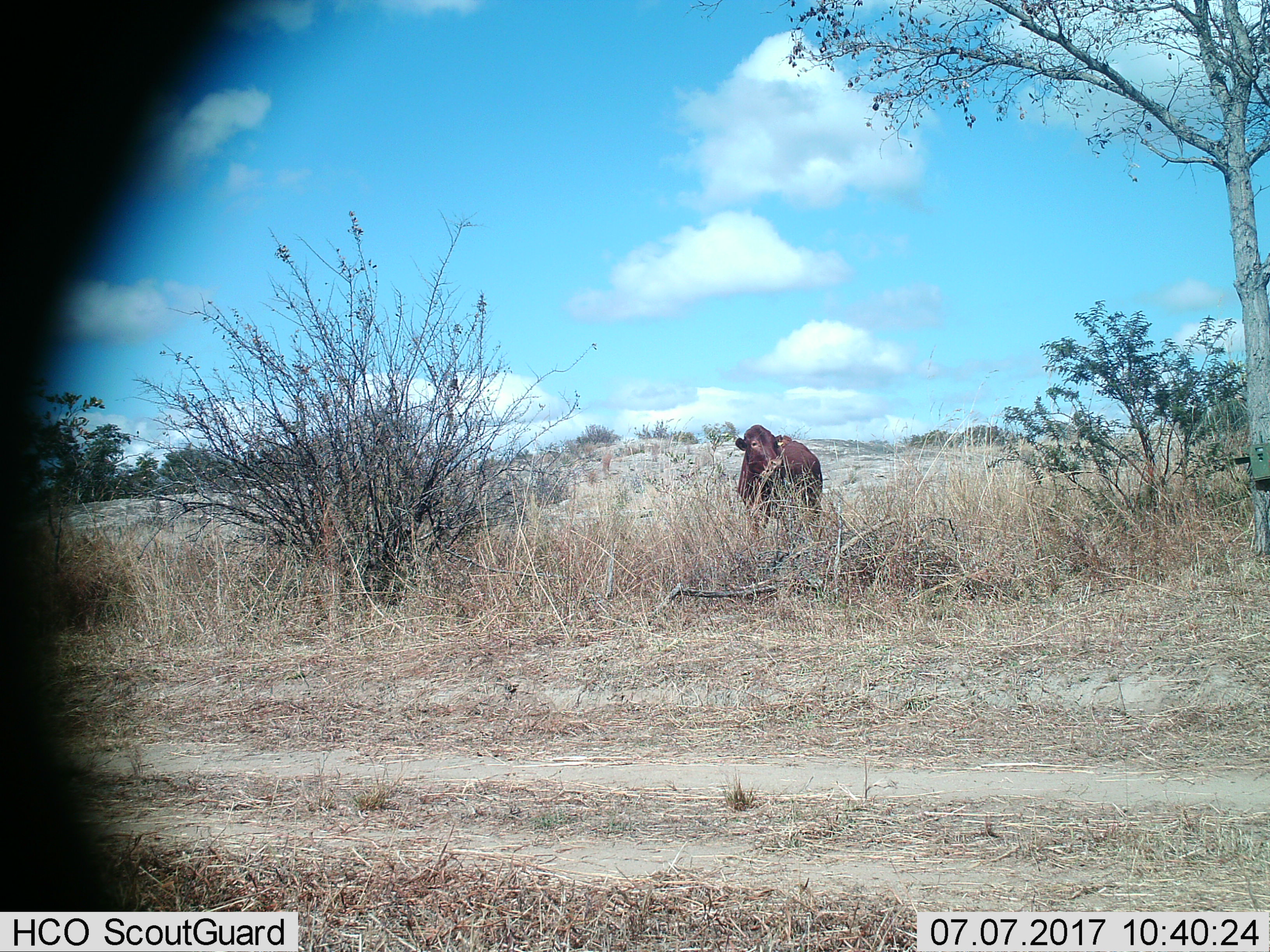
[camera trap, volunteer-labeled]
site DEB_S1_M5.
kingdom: Animalia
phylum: Chordata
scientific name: Vertebrata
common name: domestic animal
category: domesticanimal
Domesticanimal (domestic animal) (Vertebrata), count 1. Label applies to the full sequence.